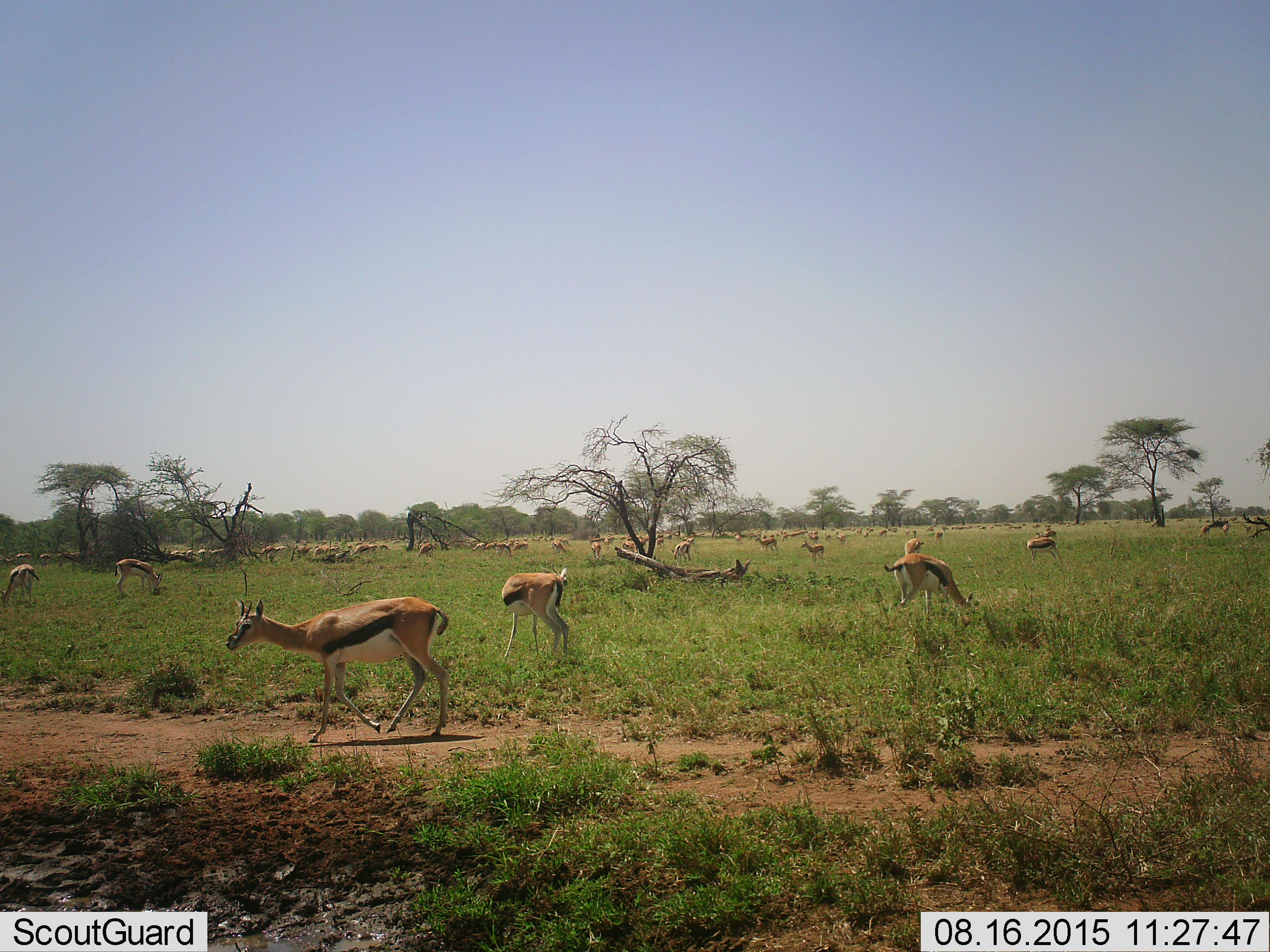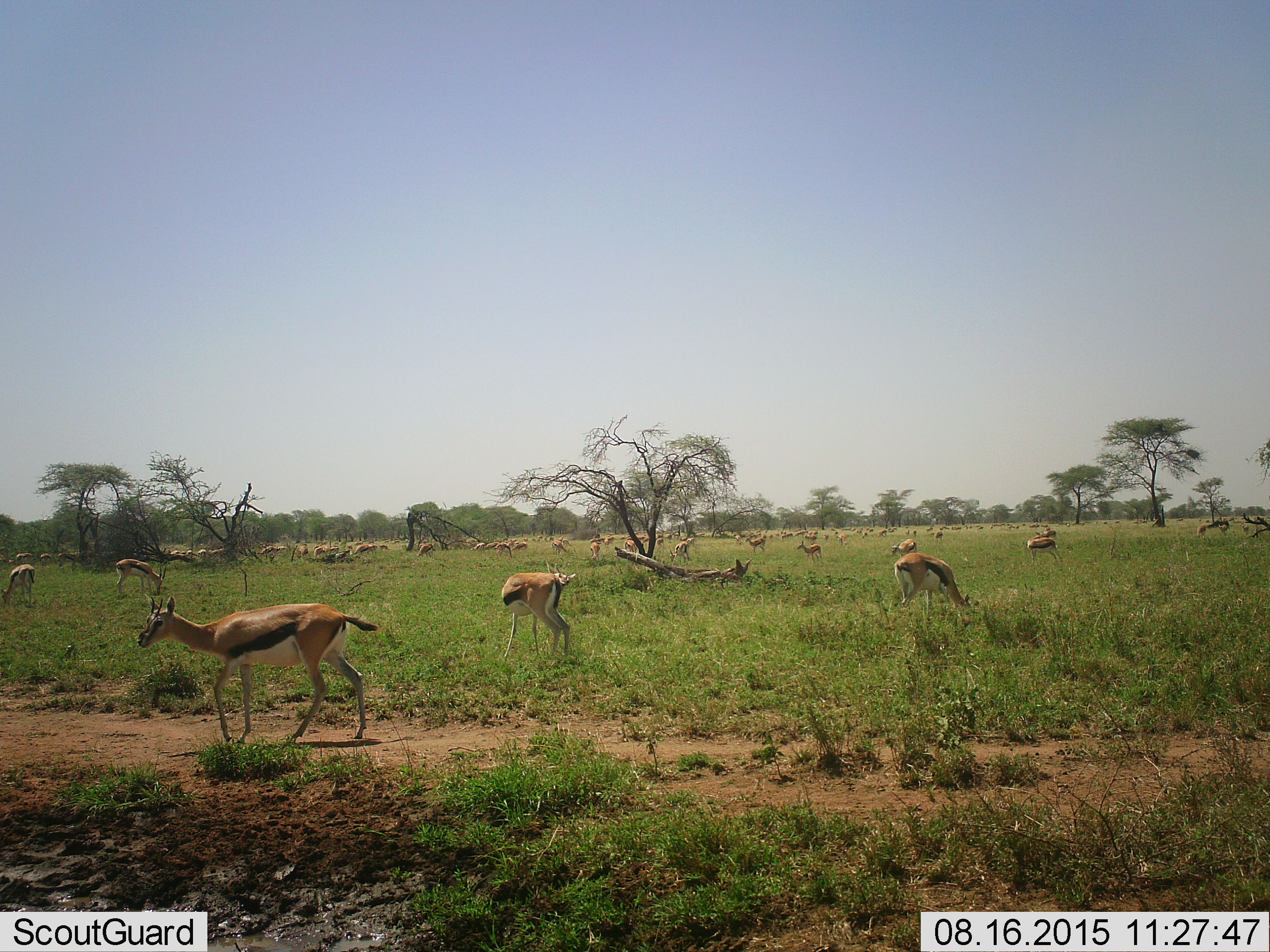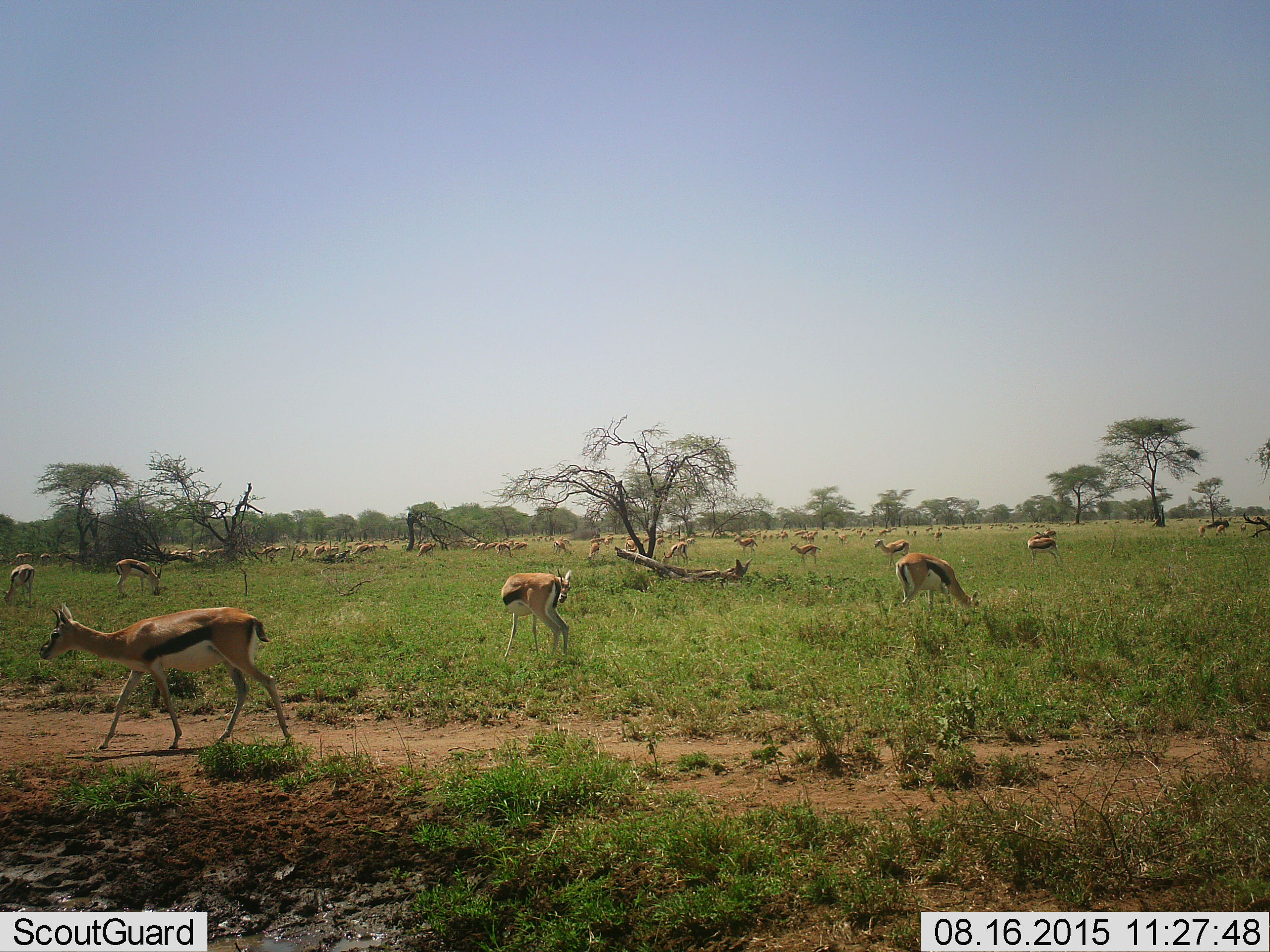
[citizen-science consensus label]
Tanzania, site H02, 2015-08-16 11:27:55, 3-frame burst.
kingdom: Animalia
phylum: Chordata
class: Mammalia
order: Artiodactyla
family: Bovidae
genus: Eudorcas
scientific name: Eudorcas thomsonii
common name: thomson's gazelle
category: gazellethomsons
Gazellethomsons (thomson's gazelle) (Eudorcas thomsonii), count 51+. Behavior (volunteer vote fractions): standing 44%, resting 11%, moving 44%, interacting 0%. Young present (vote fraction): 33%. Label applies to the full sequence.